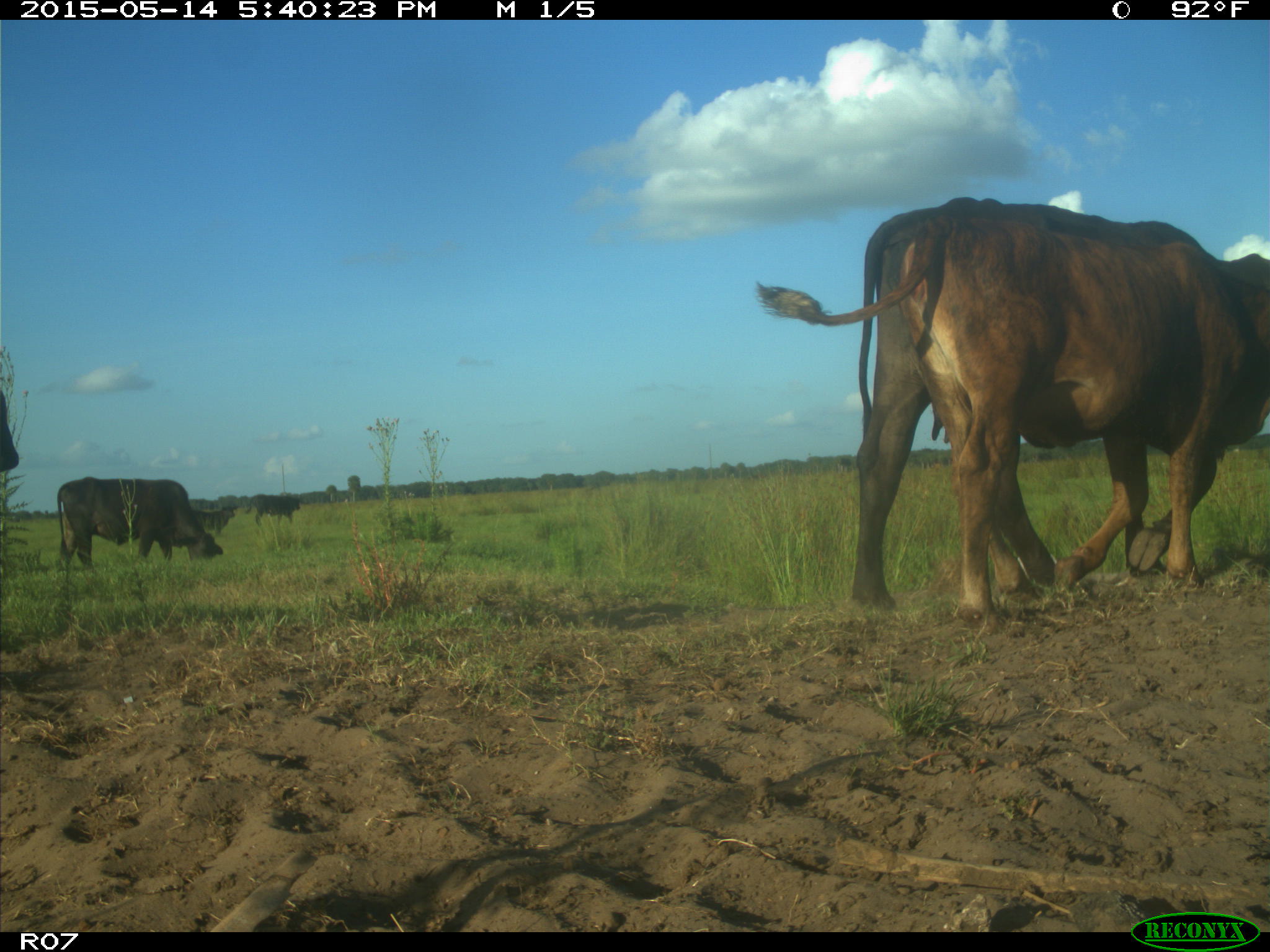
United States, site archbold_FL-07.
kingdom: Animalia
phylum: Chordata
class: Mammalia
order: Artiodactyla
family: Bovidae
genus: Bos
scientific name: Bos taurus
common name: domestic cow